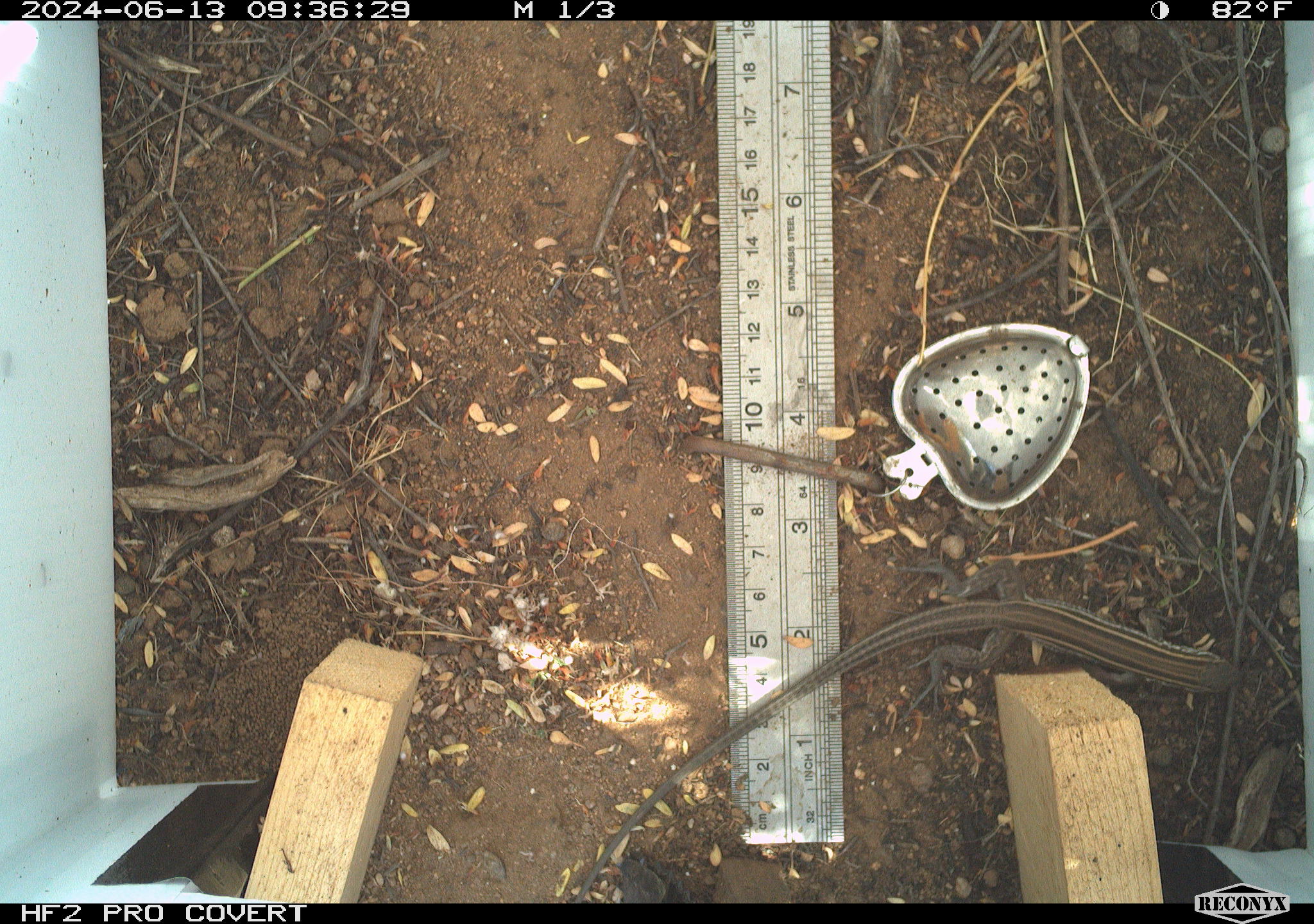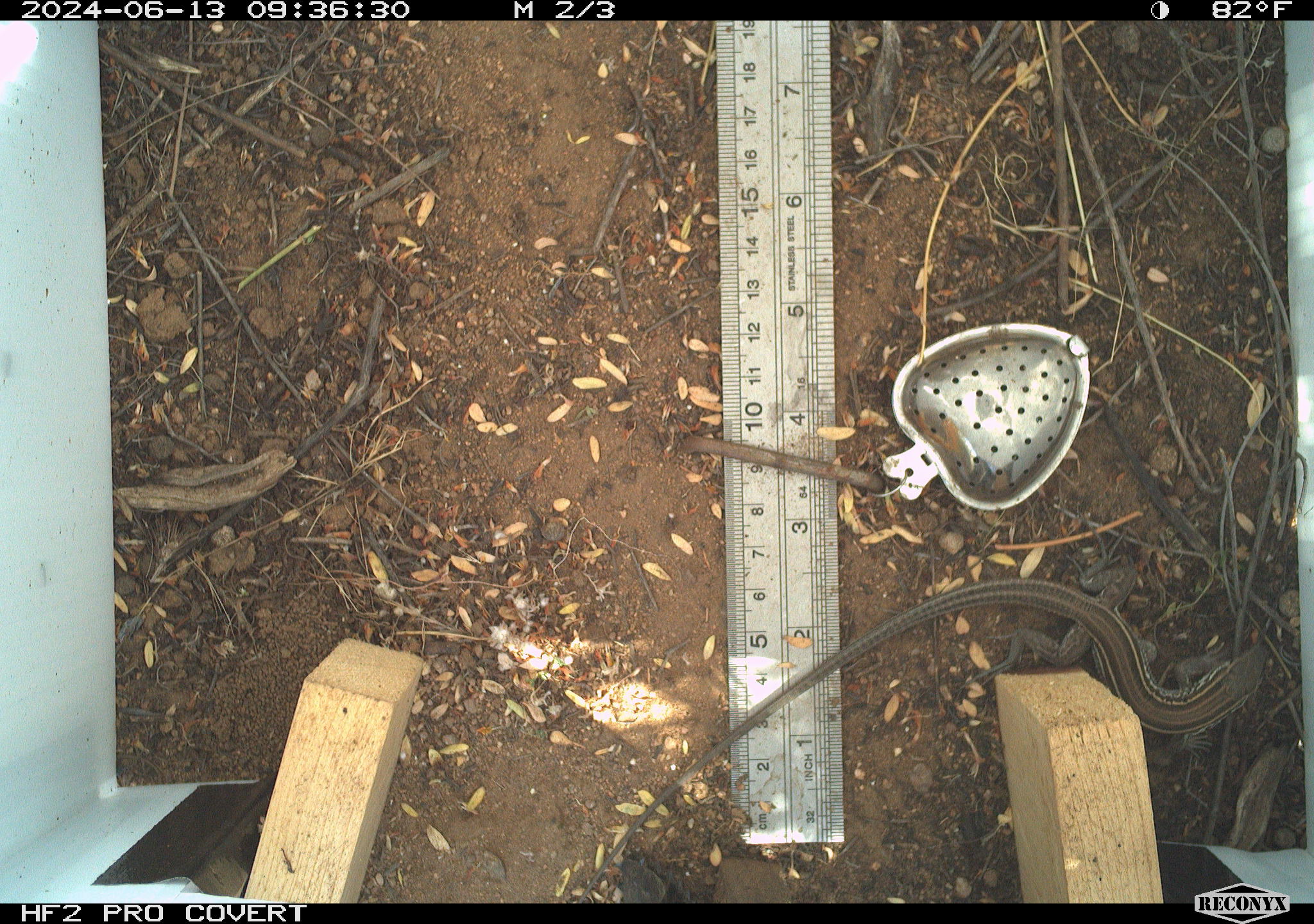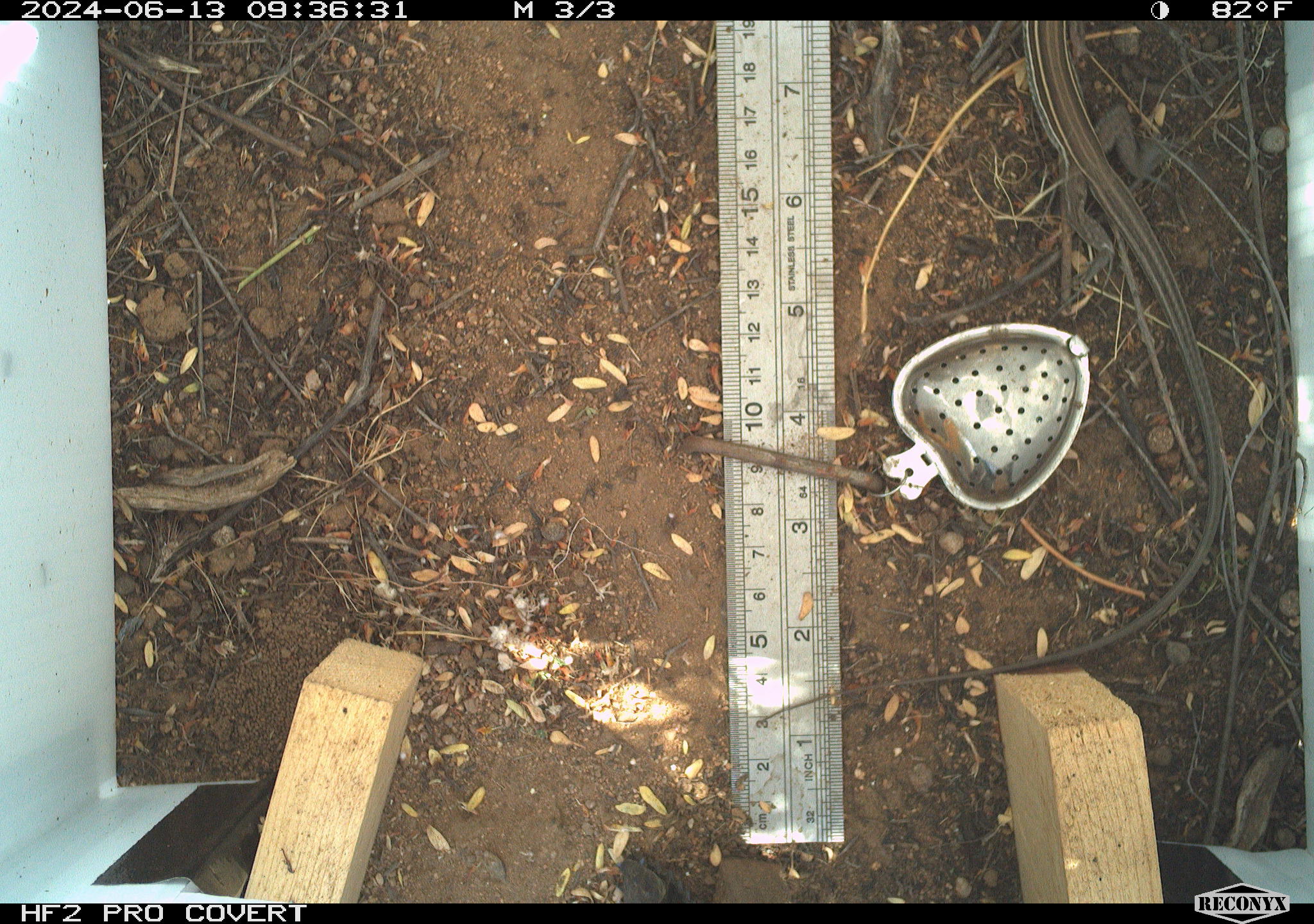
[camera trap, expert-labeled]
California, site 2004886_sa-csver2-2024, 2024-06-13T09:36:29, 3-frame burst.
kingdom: Animalia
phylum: Chordata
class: Reptilia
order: Squamata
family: Scincidae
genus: Plestiodon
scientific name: Plestiodon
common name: blue-tailed skinks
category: plestiodon species